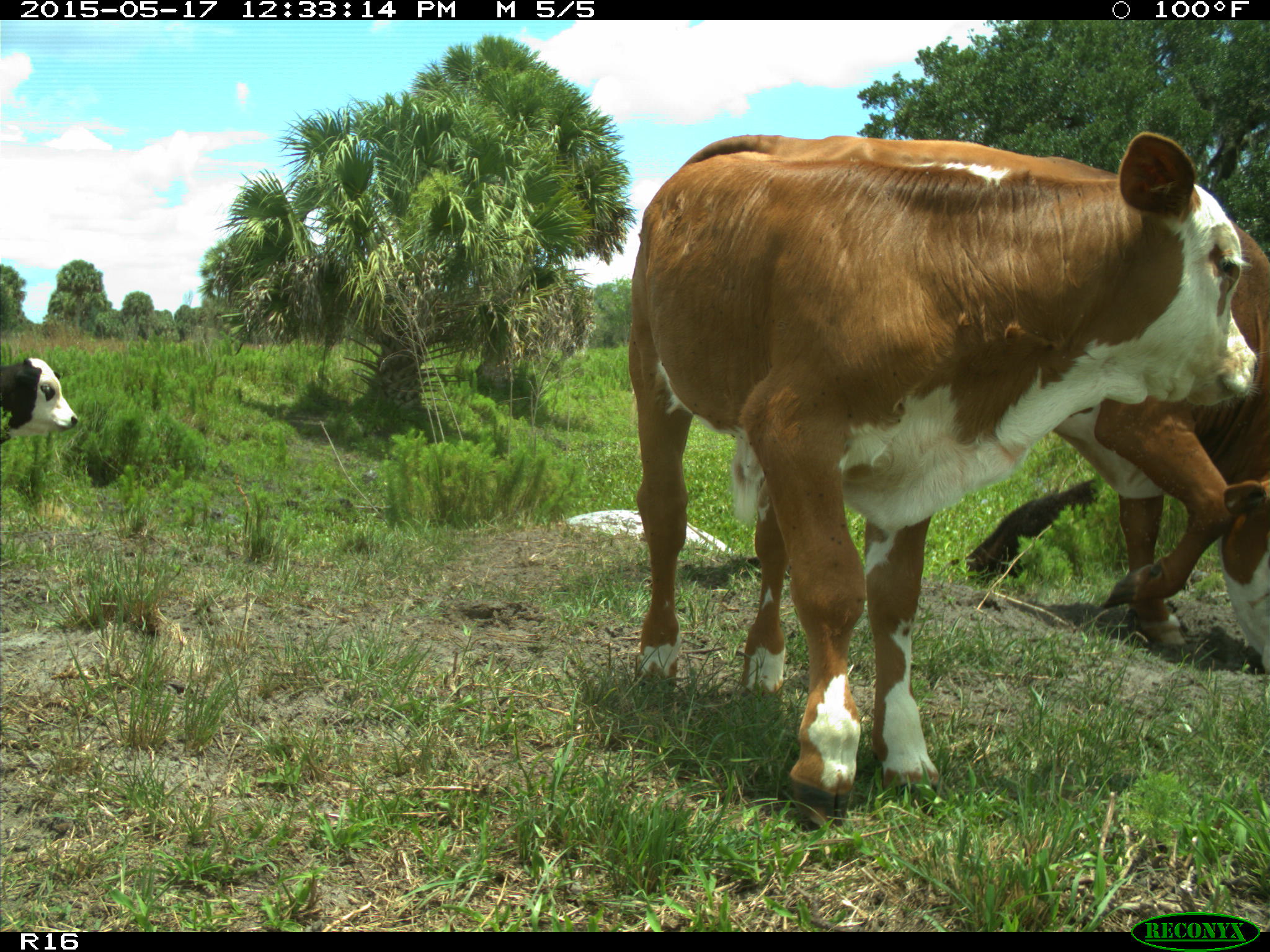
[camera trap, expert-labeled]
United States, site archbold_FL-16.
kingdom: Animalia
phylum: Chordata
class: Mammalia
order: Artiodactyla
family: Bovidae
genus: Bos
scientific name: Bos taurus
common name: domestic cow